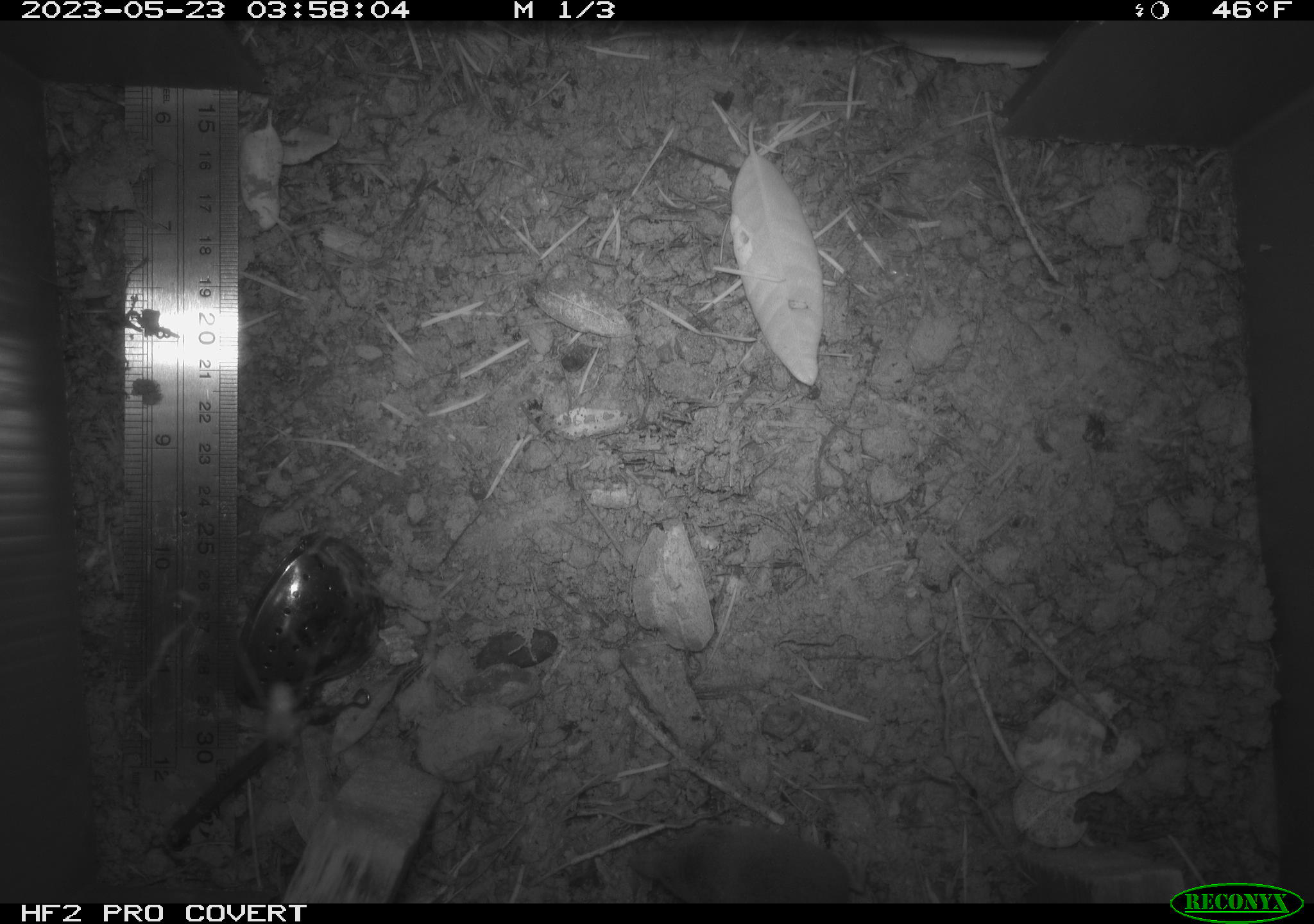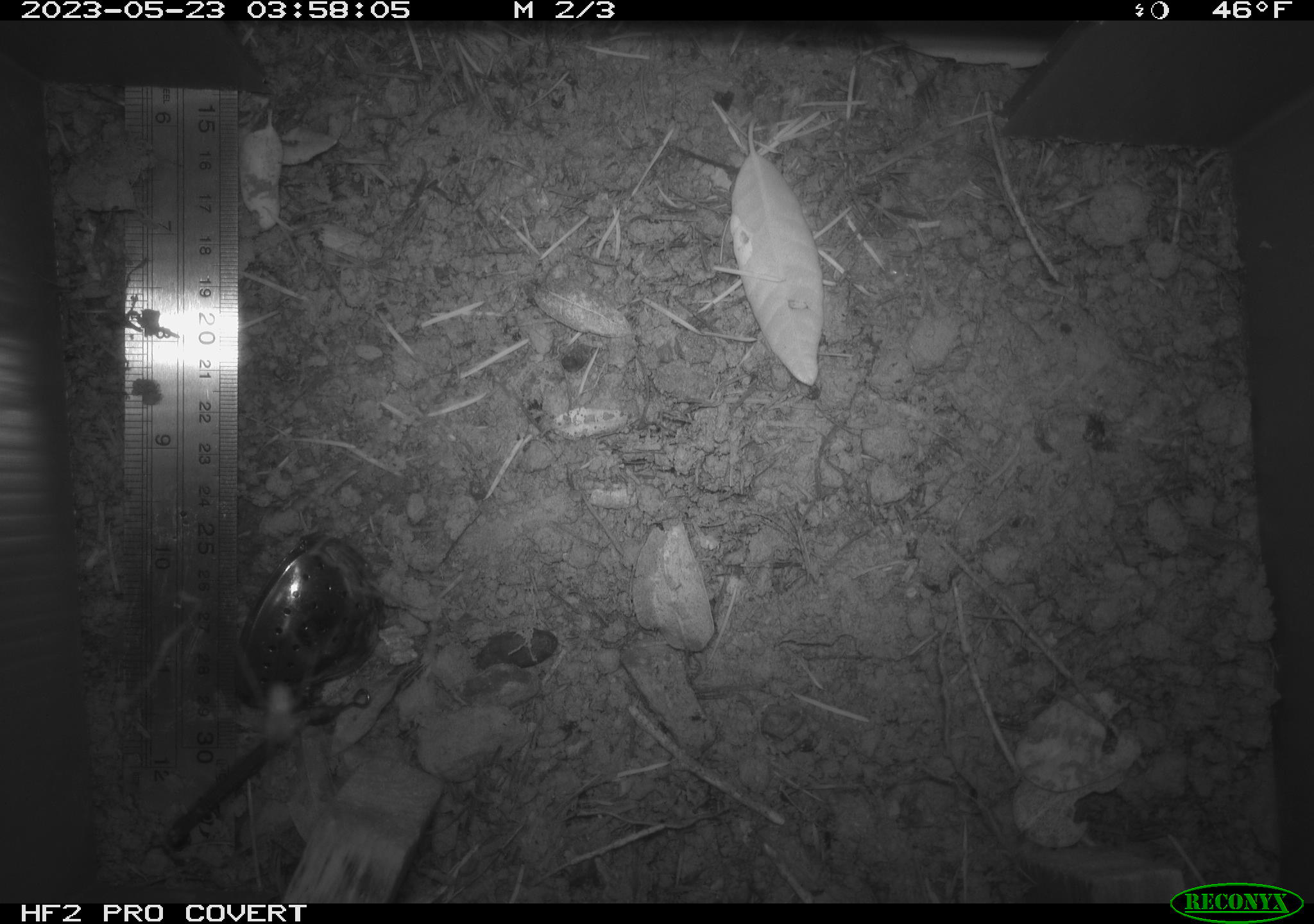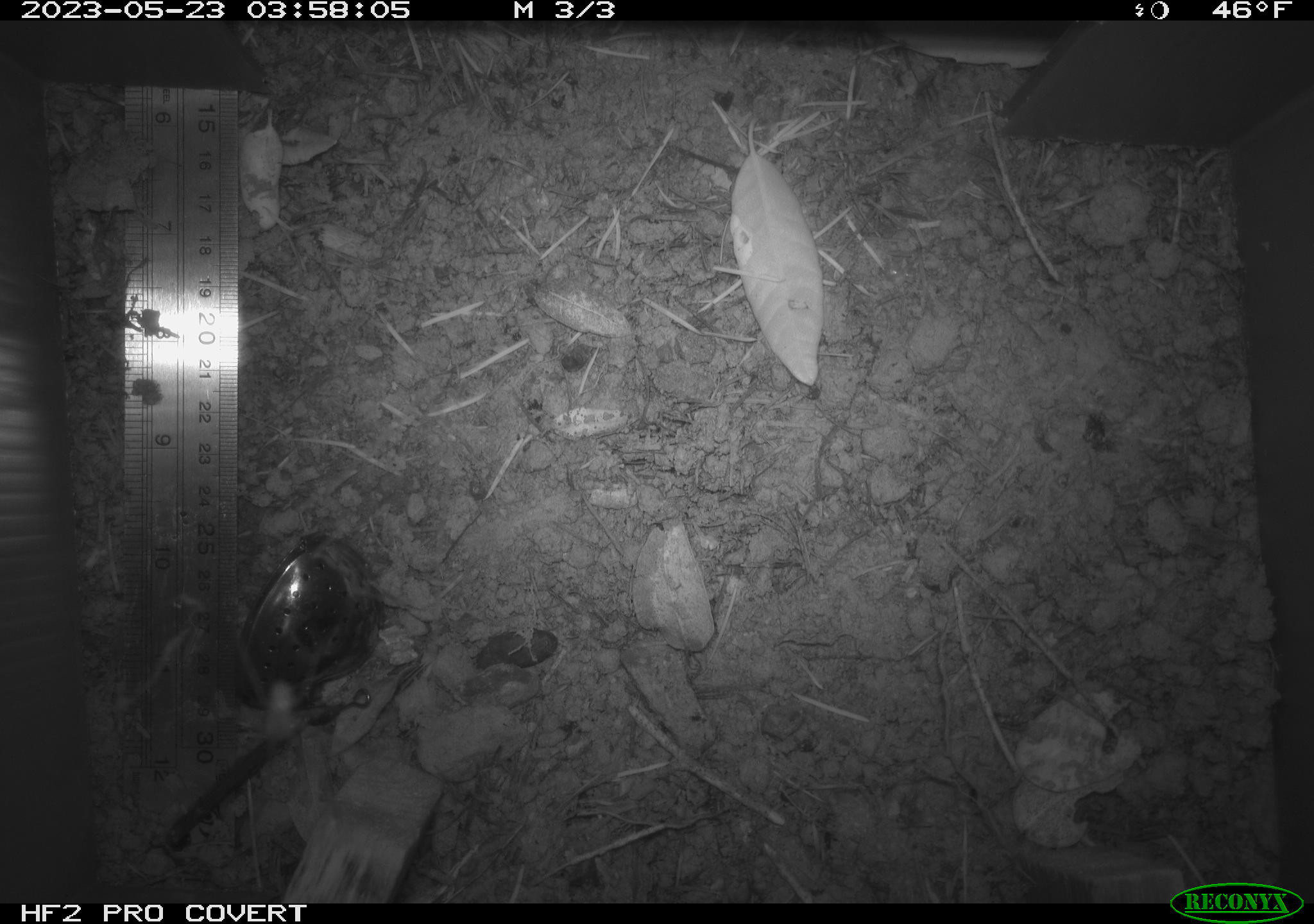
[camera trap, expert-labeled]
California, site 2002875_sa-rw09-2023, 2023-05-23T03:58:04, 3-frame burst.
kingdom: Animalia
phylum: Chordata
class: Mammalia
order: Eulipotyphla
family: Soricidae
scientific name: Soricidae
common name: shrews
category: soricidae family